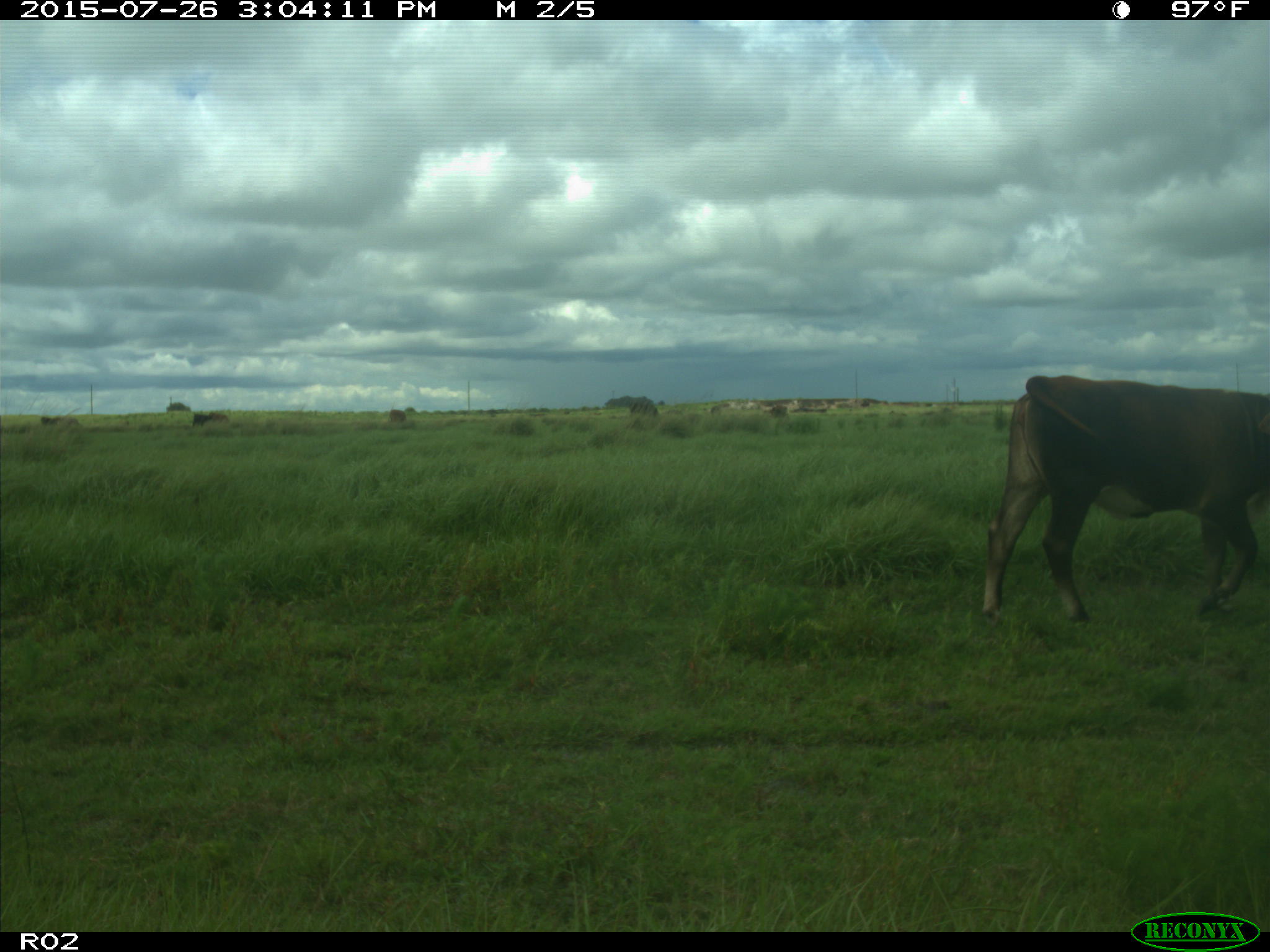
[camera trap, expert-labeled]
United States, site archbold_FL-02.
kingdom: Animalia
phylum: Chordata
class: Mammalia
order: Artiodactyla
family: Bovidae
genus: Bos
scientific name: Bos taurus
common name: domestic cow